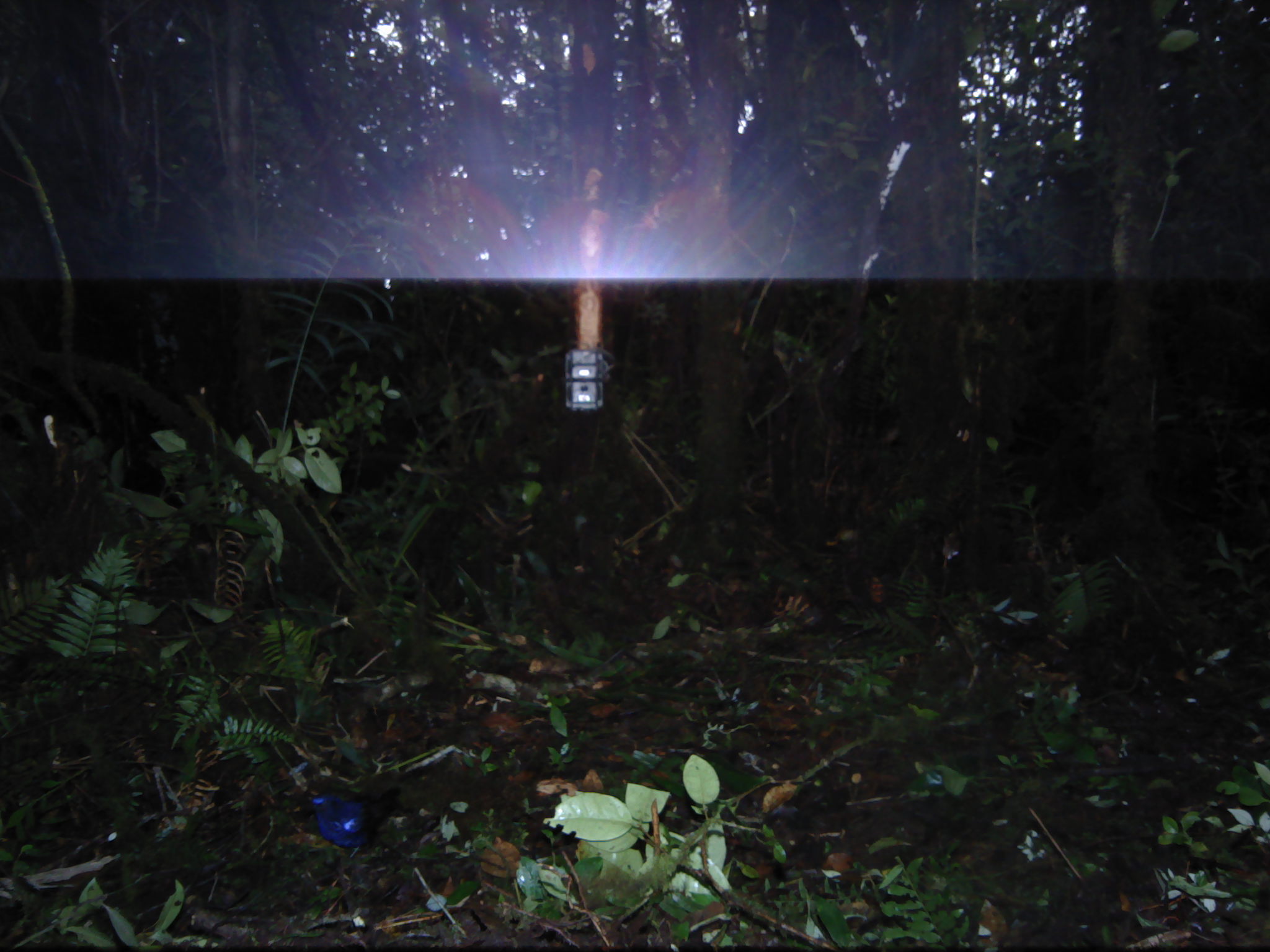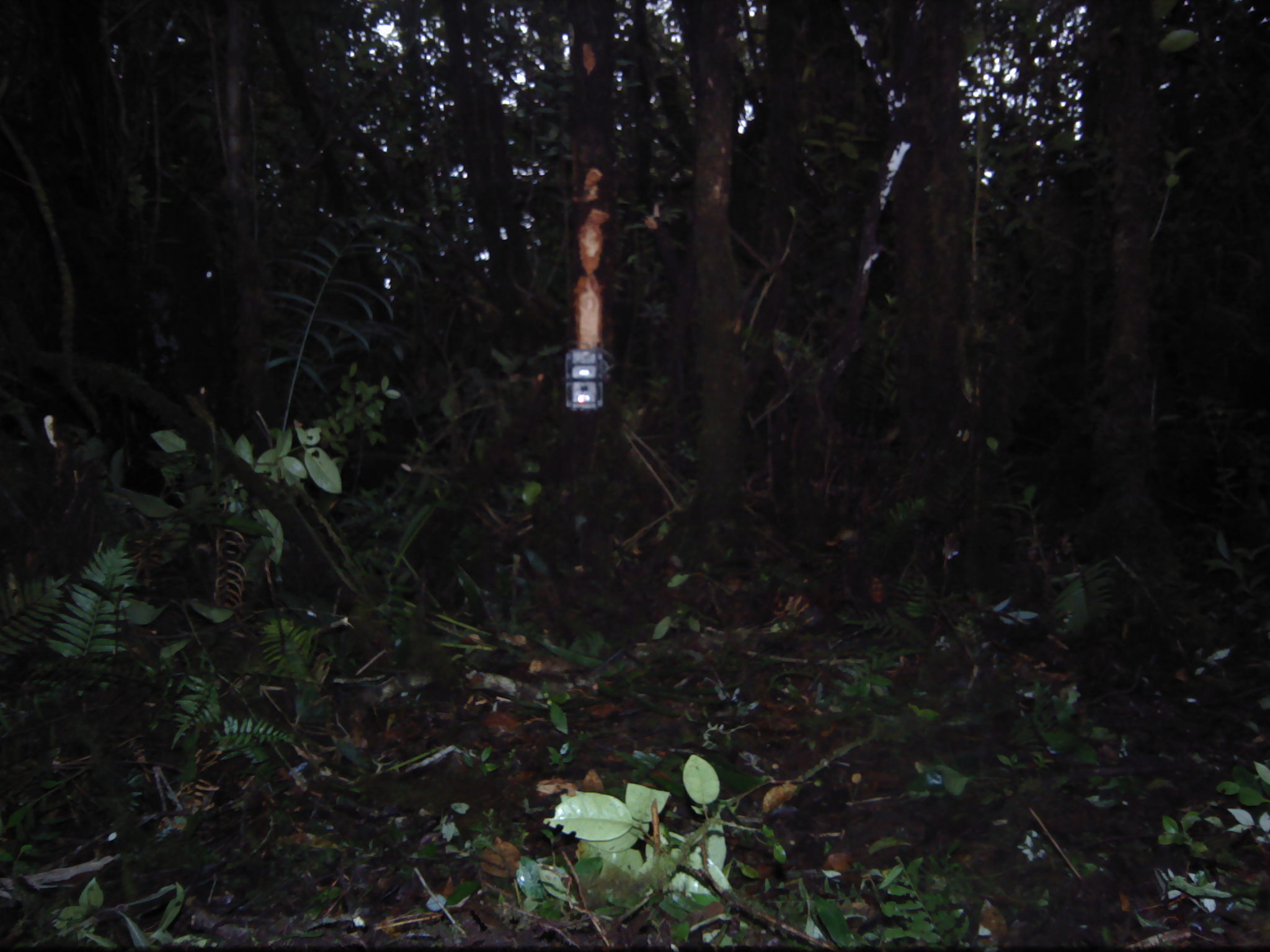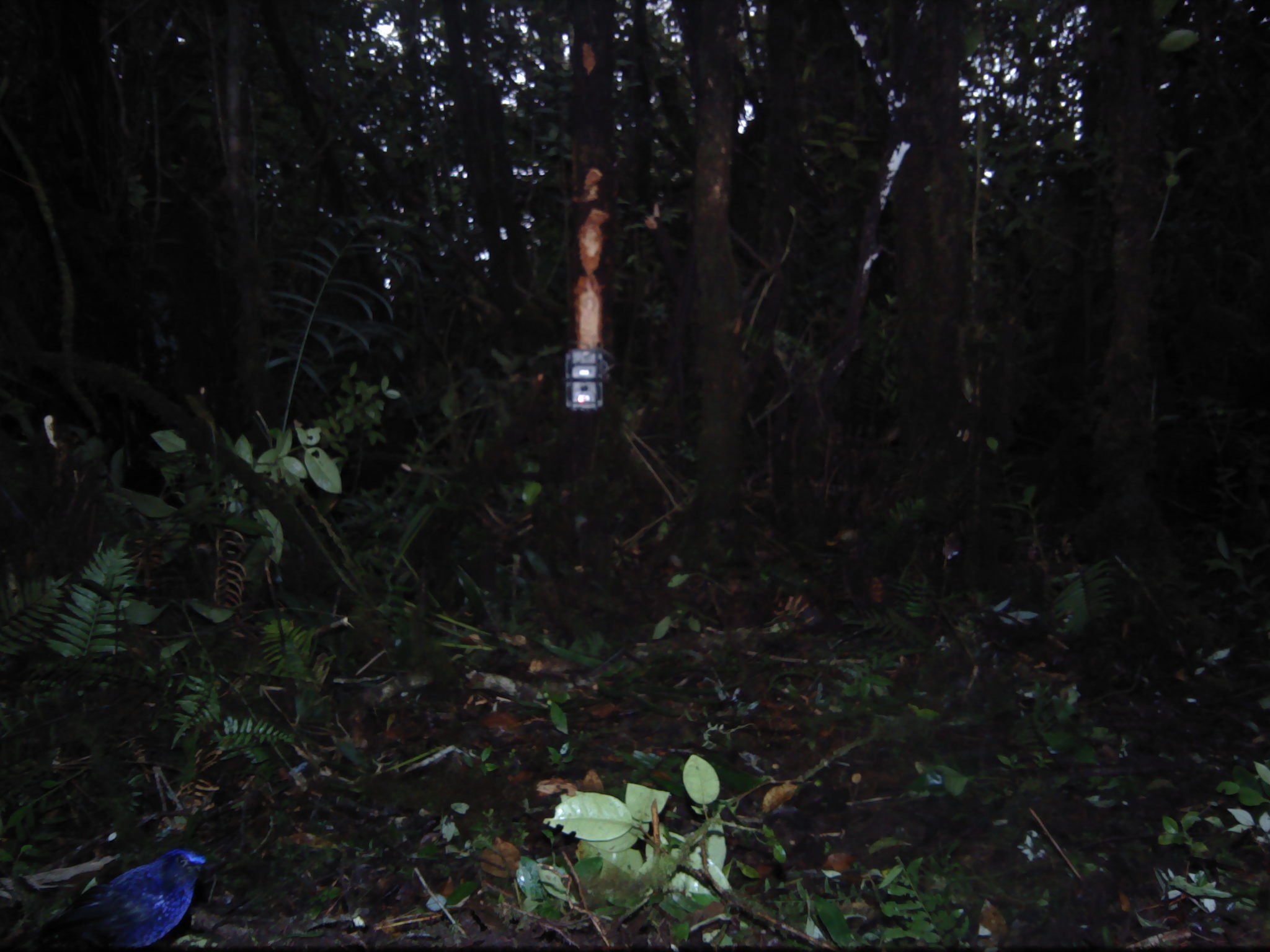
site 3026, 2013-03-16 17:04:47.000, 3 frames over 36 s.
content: unidentified animal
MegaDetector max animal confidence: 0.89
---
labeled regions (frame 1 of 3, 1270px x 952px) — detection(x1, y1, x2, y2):
unknown: detection(290, 775, 402, 857)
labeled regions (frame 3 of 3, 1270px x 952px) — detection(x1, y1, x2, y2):
unknown: detection(10, 848, 204, 949)